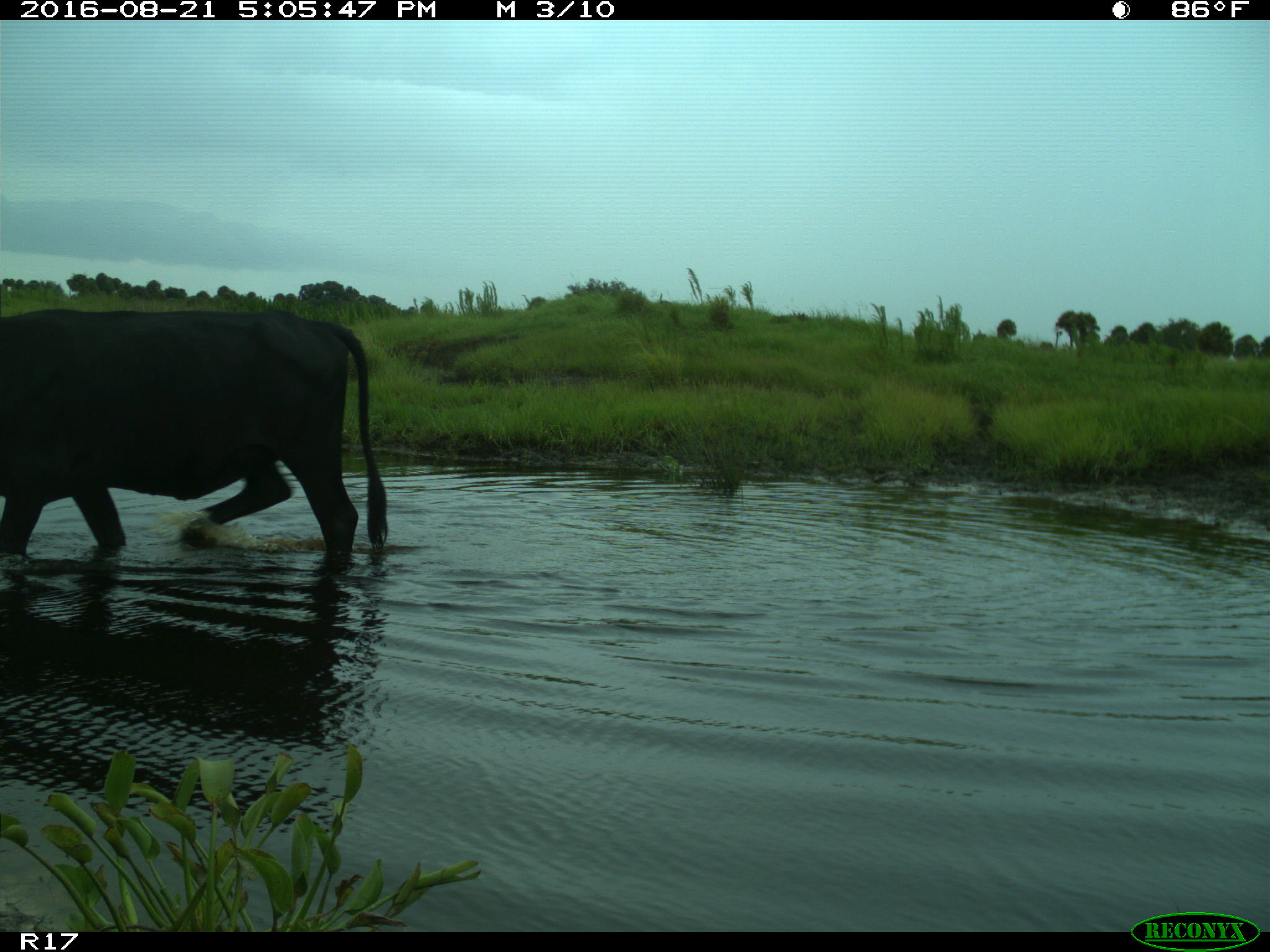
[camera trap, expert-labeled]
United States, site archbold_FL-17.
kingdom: Animalia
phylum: Chordata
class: Mammalia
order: Artiodactyla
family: Bovidae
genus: Bos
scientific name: Bos taurus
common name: domestic cow